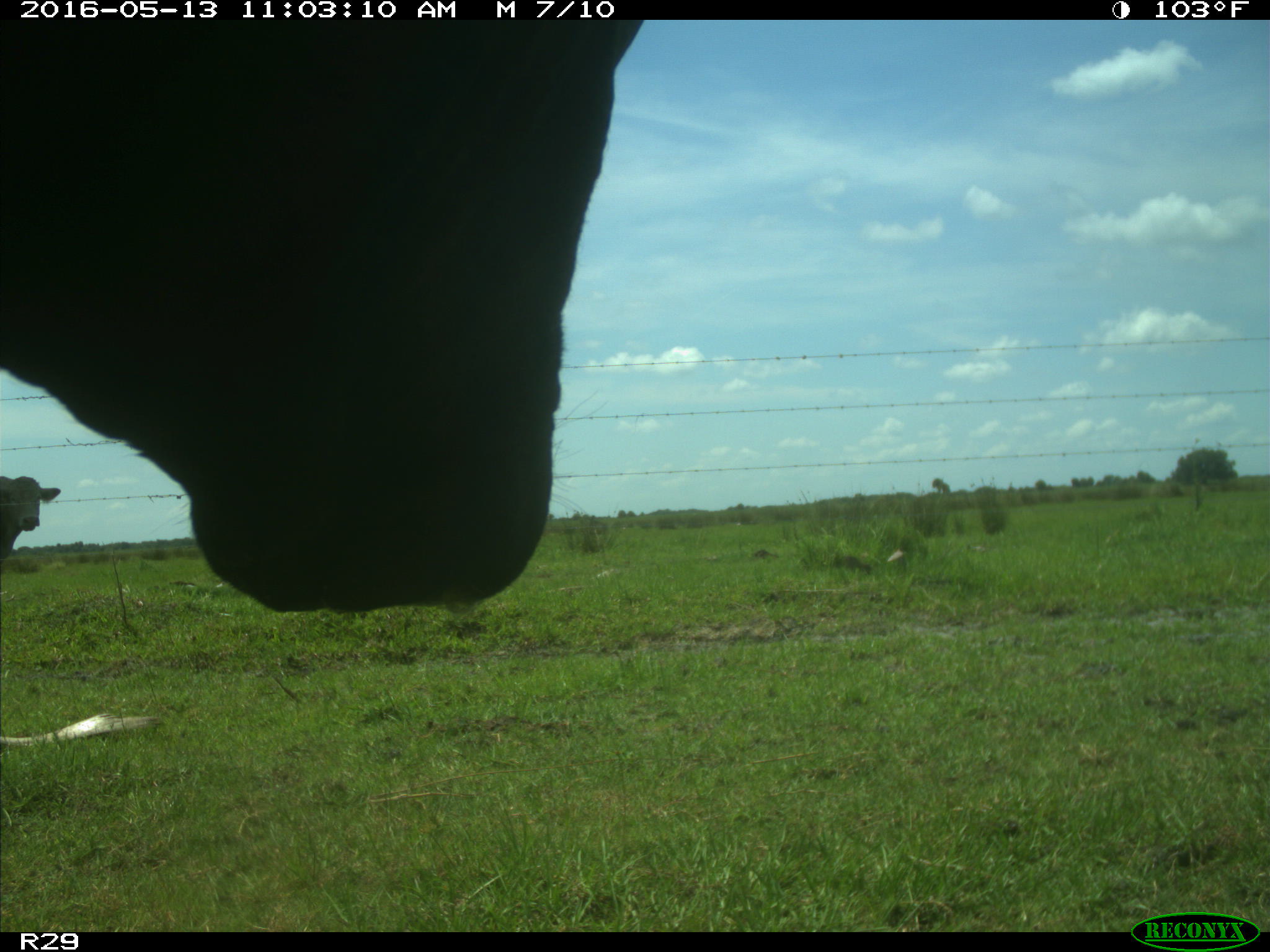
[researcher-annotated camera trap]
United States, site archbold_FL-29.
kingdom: Animalia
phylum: Chordata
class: Mammalia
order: Artiodactyla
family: Bovidae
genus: Bos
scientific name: Bos taurus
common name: domestic cow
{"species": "Bos taurus (domestic cow)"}